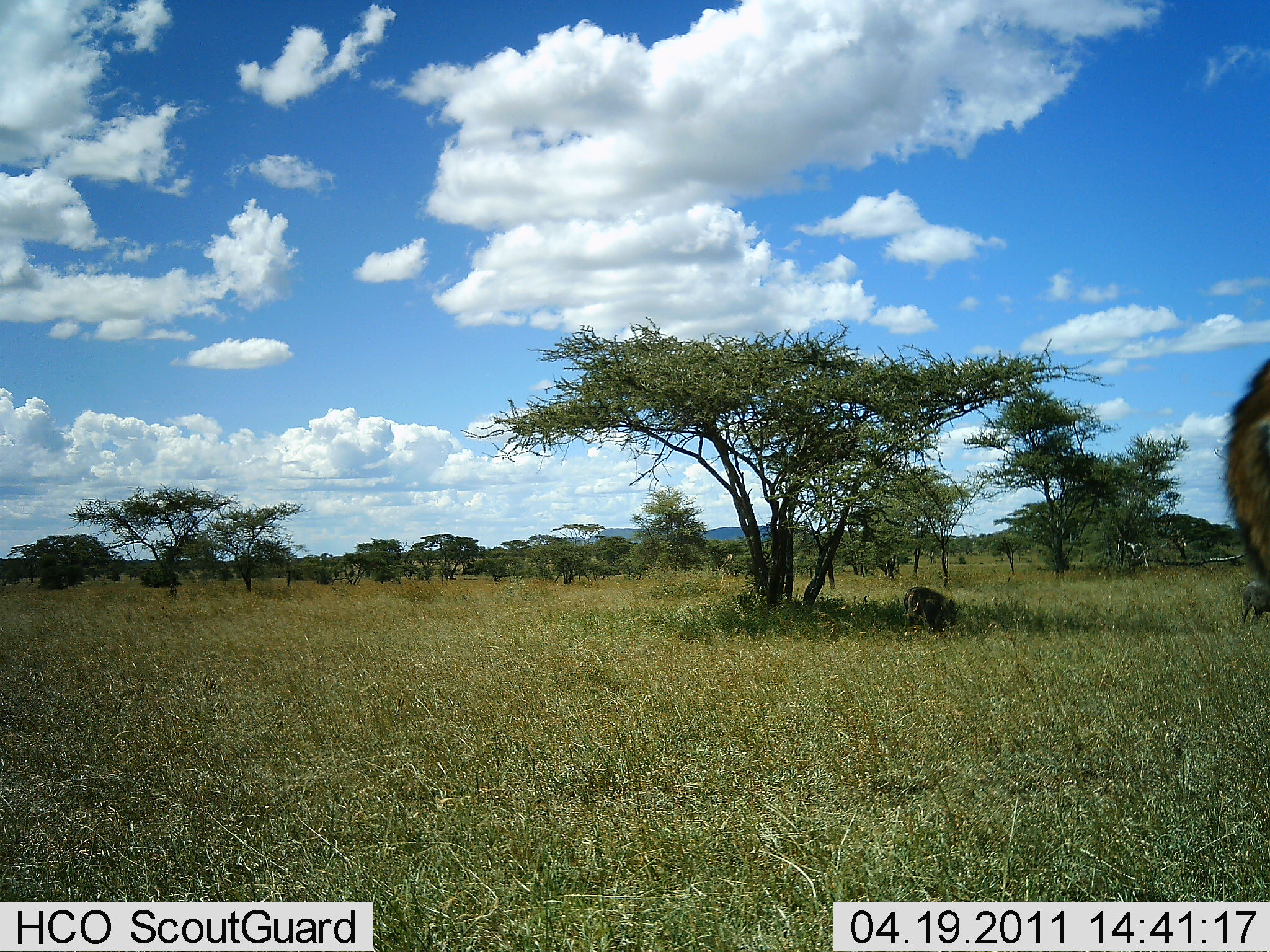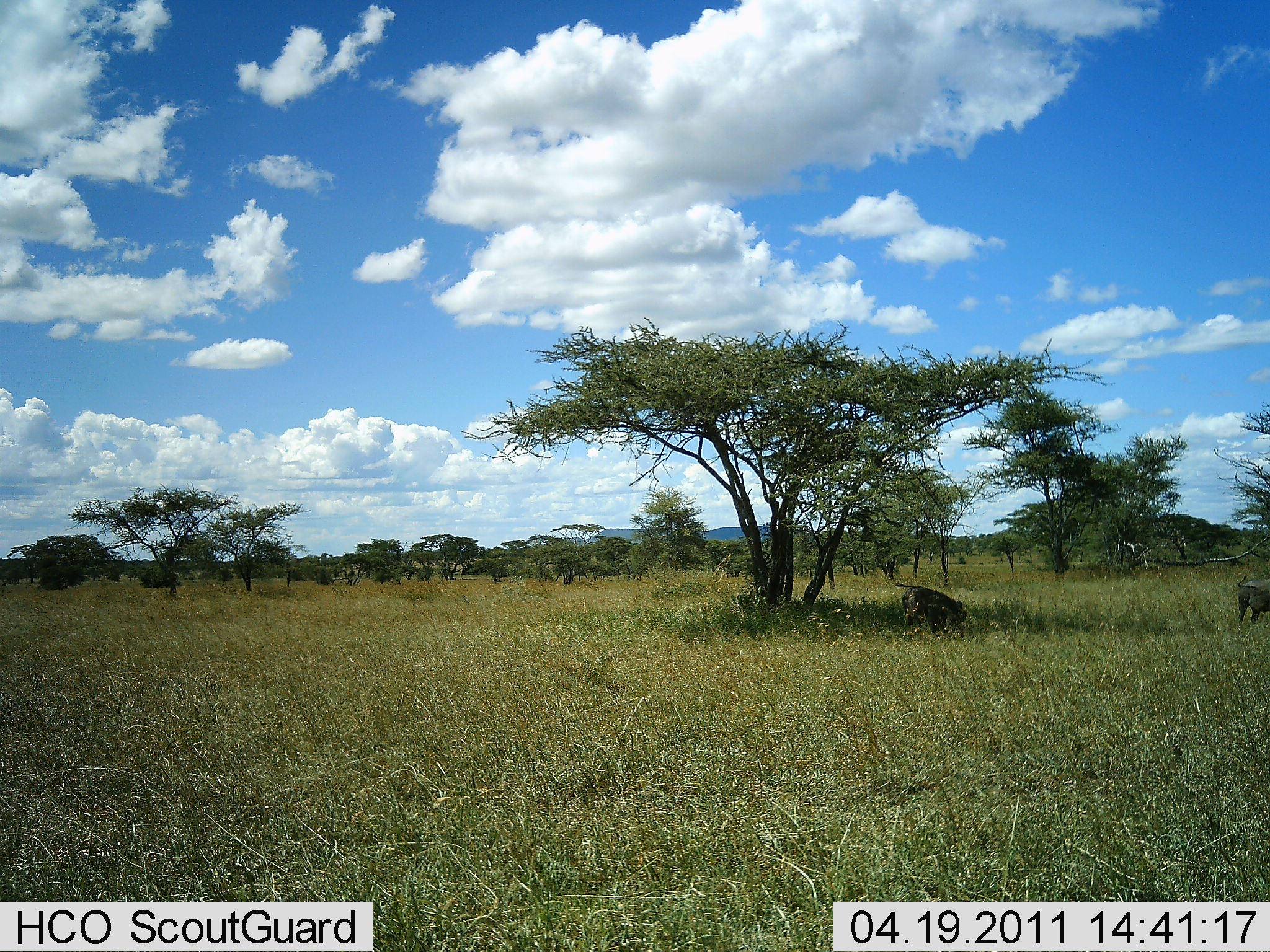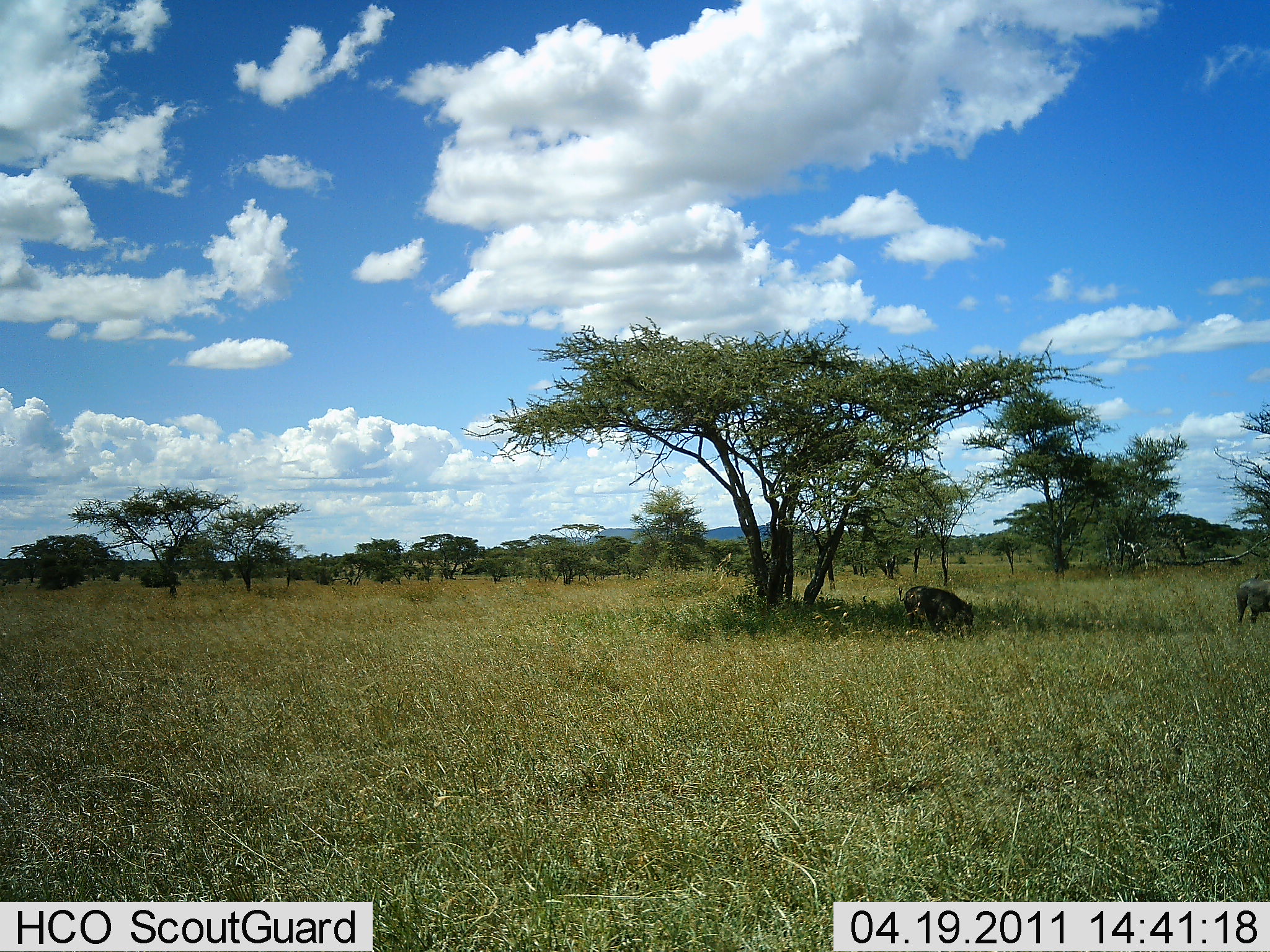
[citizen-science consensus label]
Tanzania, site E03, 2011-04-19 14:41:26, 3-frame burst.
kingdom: Animalia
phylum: Chordata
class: Mammalia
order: Artiodactyla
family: Suidae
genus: Phacochoerus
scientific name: Phacochoerus africanus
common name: warthog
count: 3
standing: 43%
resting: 0%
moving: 29%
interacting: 0%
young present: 0%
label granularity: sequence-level